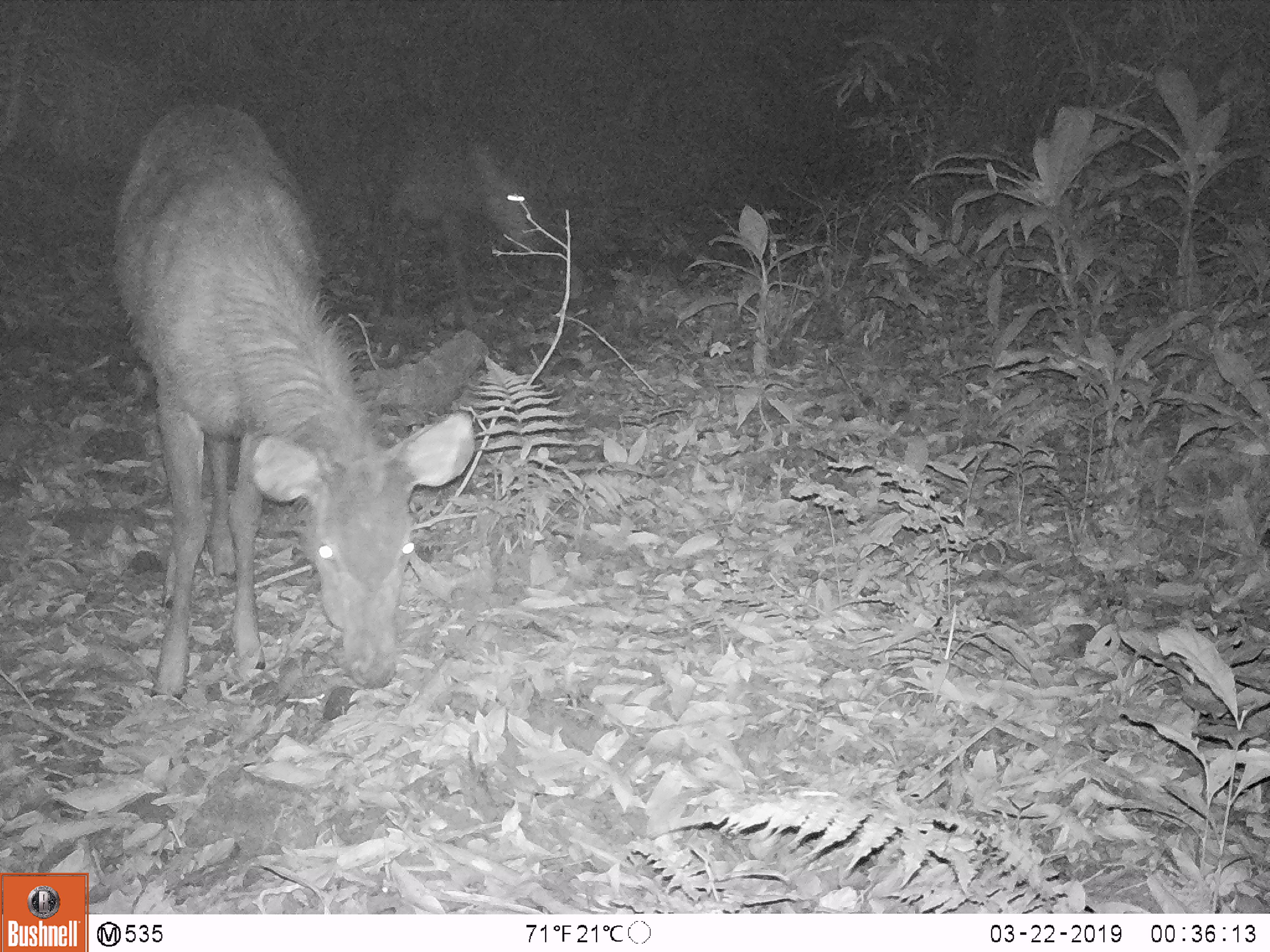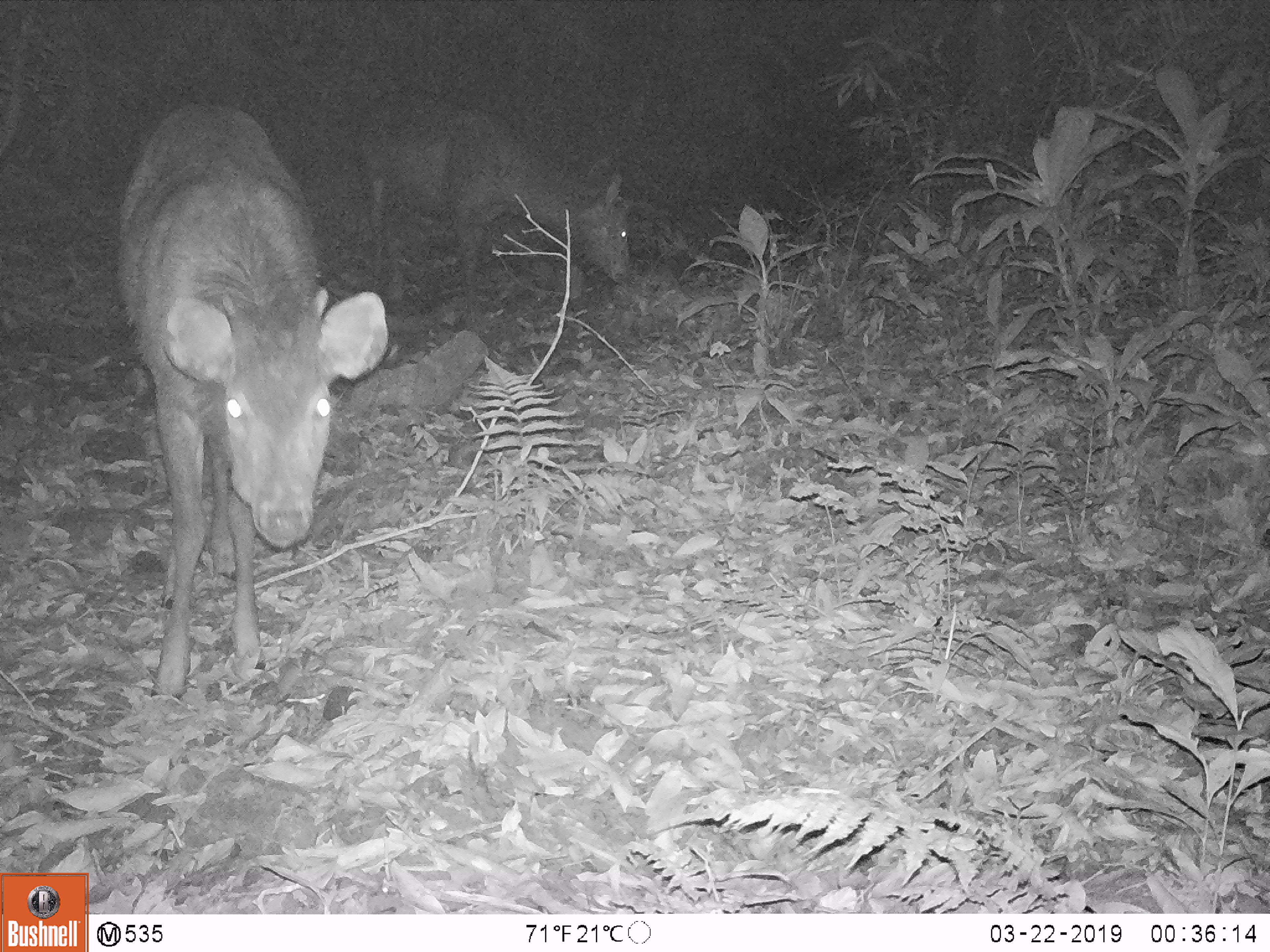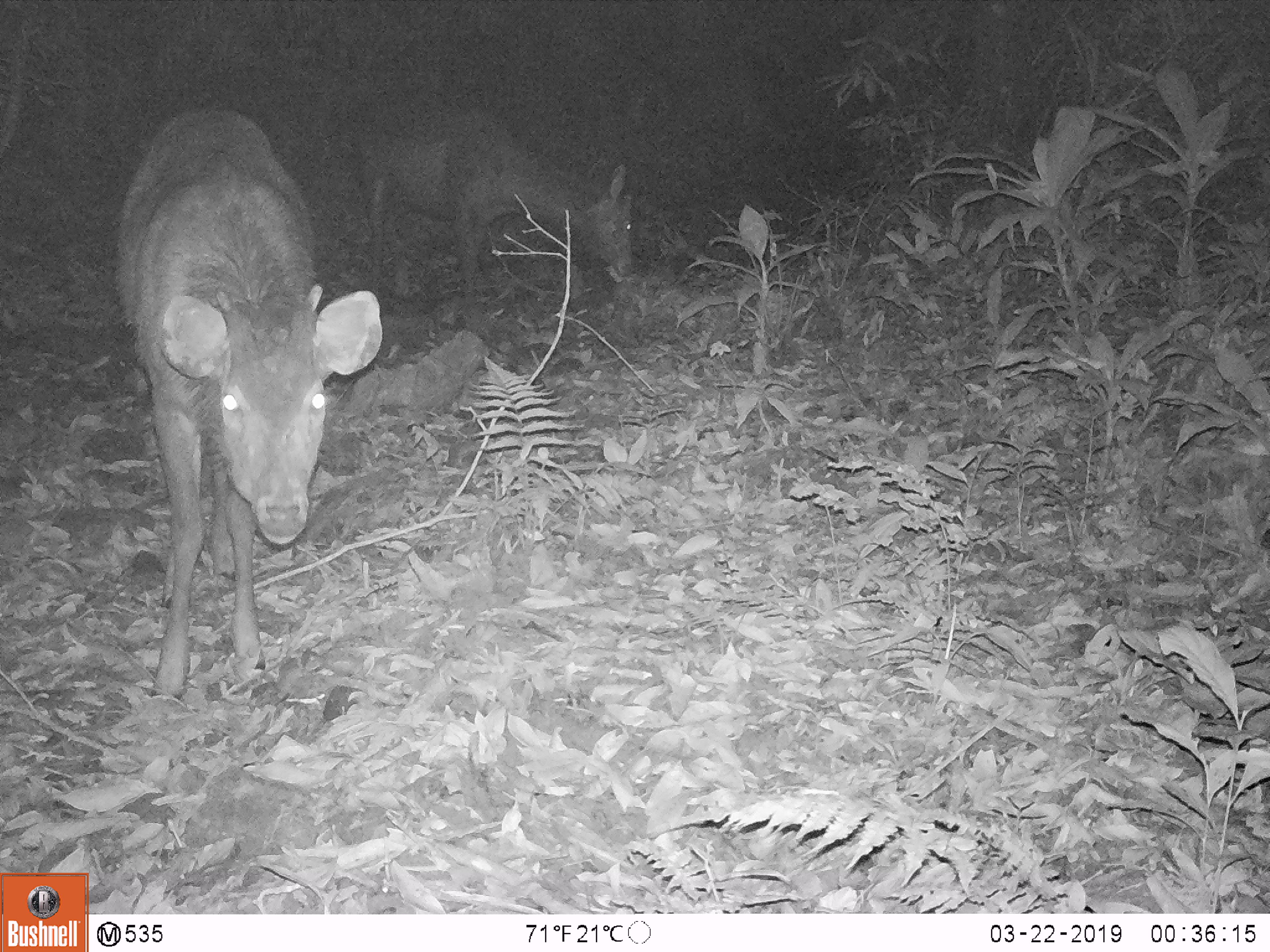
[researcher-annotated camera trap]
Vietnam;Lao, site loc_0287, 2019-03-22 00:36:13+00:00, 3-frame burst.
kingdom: Animalia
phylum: Chordata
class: Mammalia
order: Artiodactyla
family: Cervidae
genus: Rusa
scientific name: Rusa unicolor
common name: sambar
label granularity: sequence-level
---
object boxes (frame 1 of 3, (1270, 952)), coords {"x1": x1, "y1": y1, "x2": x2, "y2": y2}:
sambar: {"x1": 112, "y1": 99, "x2": 476, "y2": 709}; {"x1": 357, "y1": 91, "x2": 550, "y2": 325}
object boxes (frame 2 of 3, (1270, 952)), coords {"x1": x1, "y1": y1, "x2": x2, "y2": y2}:
sambar: {"x1": 112, "y1": 99, "x2": 390, "y2": 700}; {"x1": 356, "y1": 91, "x2": 633, "y2": 323}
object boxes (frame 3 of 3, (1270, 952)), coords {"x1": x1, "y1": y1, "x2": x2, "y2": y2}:
sambar: {"x1": 110, "y1": 102, "x2": 383, "y2": 700}; {"x1": 356, "y1": 91, "x2": 635, "y2": 303}